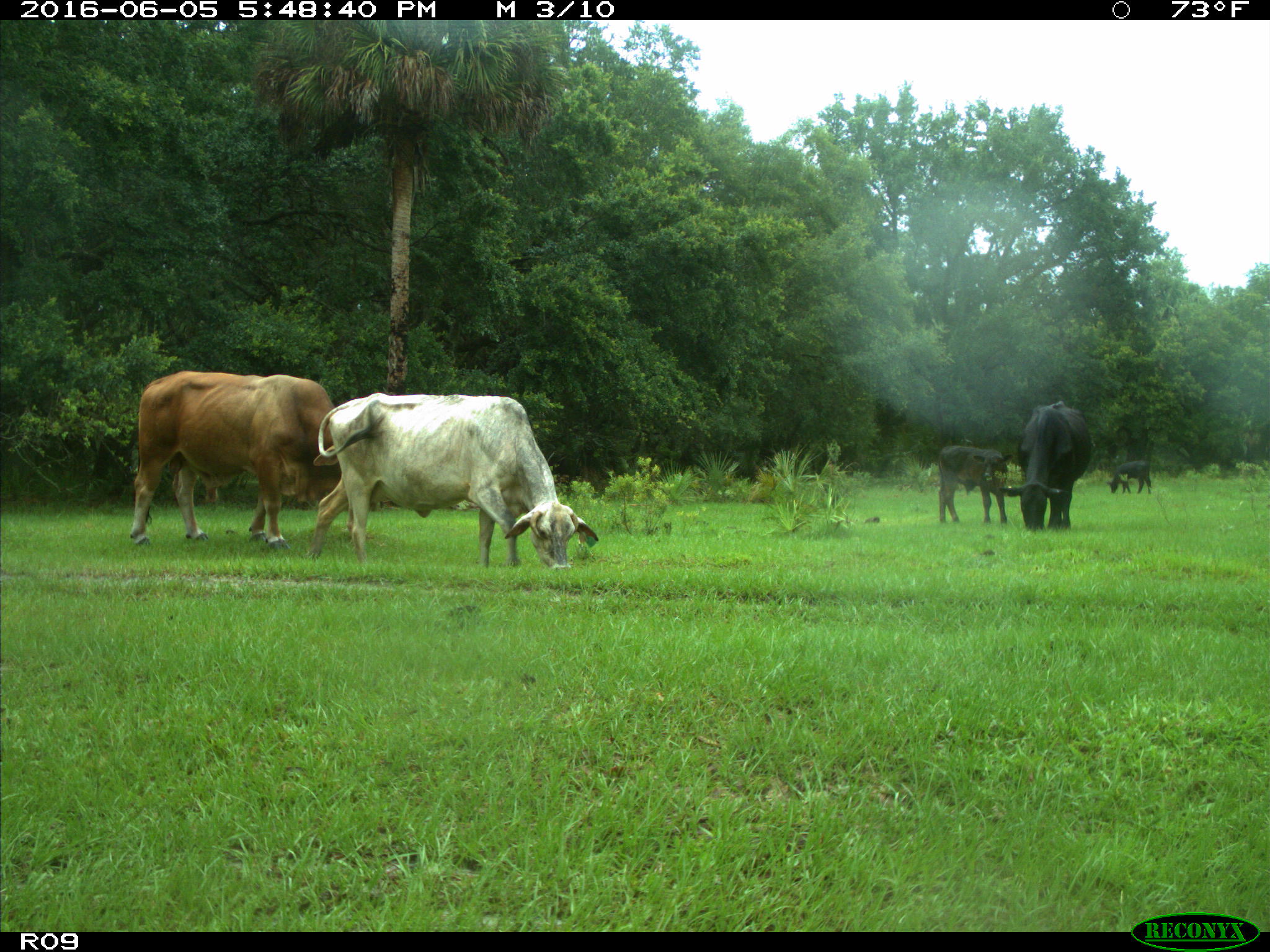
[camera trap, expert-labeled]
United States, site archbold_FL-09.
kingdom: Animalia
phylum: Chordata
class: Mammalia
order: Artiodactyla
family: Bovidae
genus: Bos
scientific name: Bos taurus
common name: domestic cow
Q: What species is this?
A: Bos taurus (domestic cow).